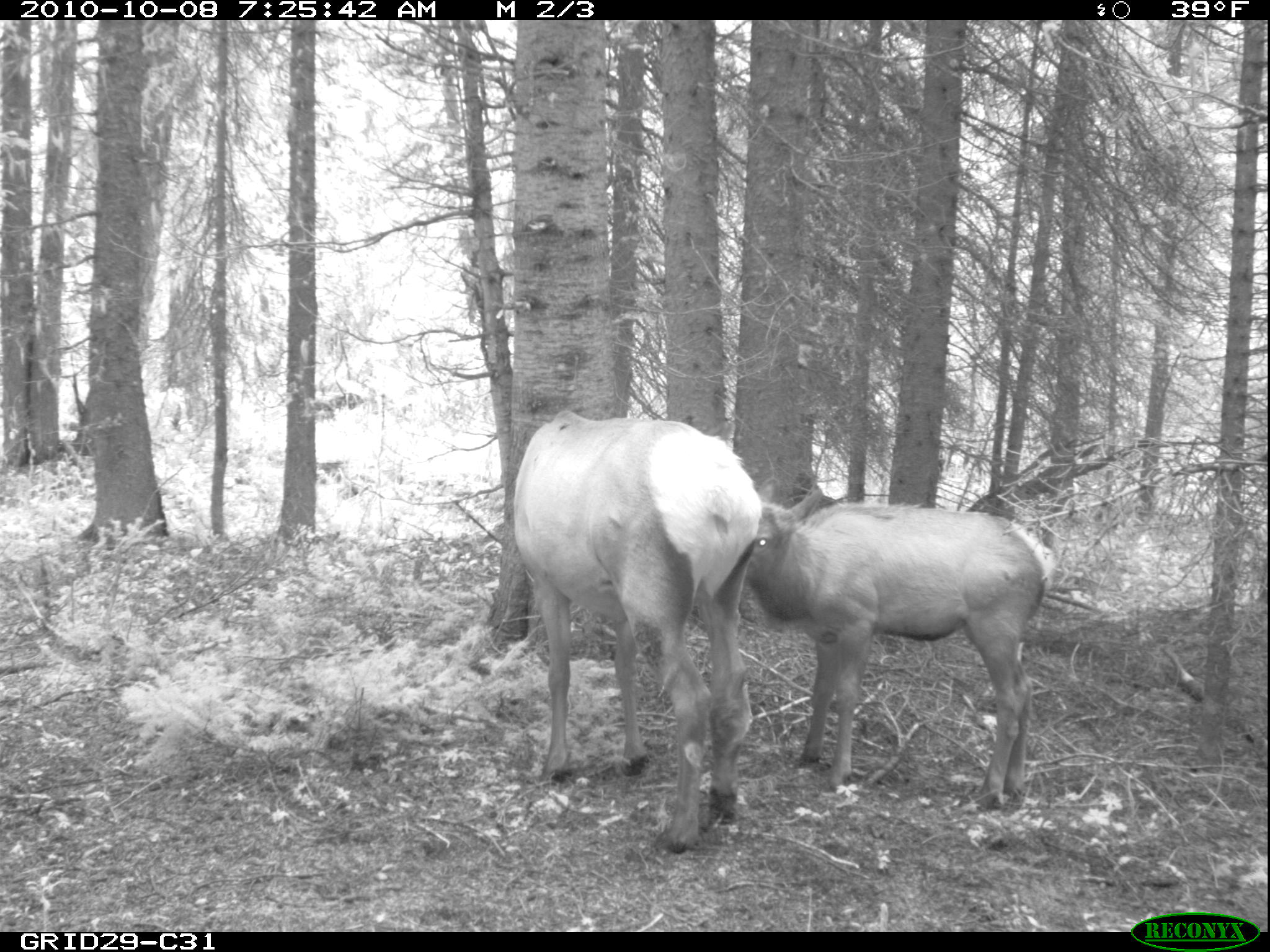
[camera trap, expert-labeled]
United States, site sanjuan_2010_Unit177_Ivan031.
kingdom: Animalia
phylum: Chordata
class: Mammalia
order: Artiodactyla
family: Cervidae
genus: Cervus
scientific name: Cervus elaphus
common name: red deer